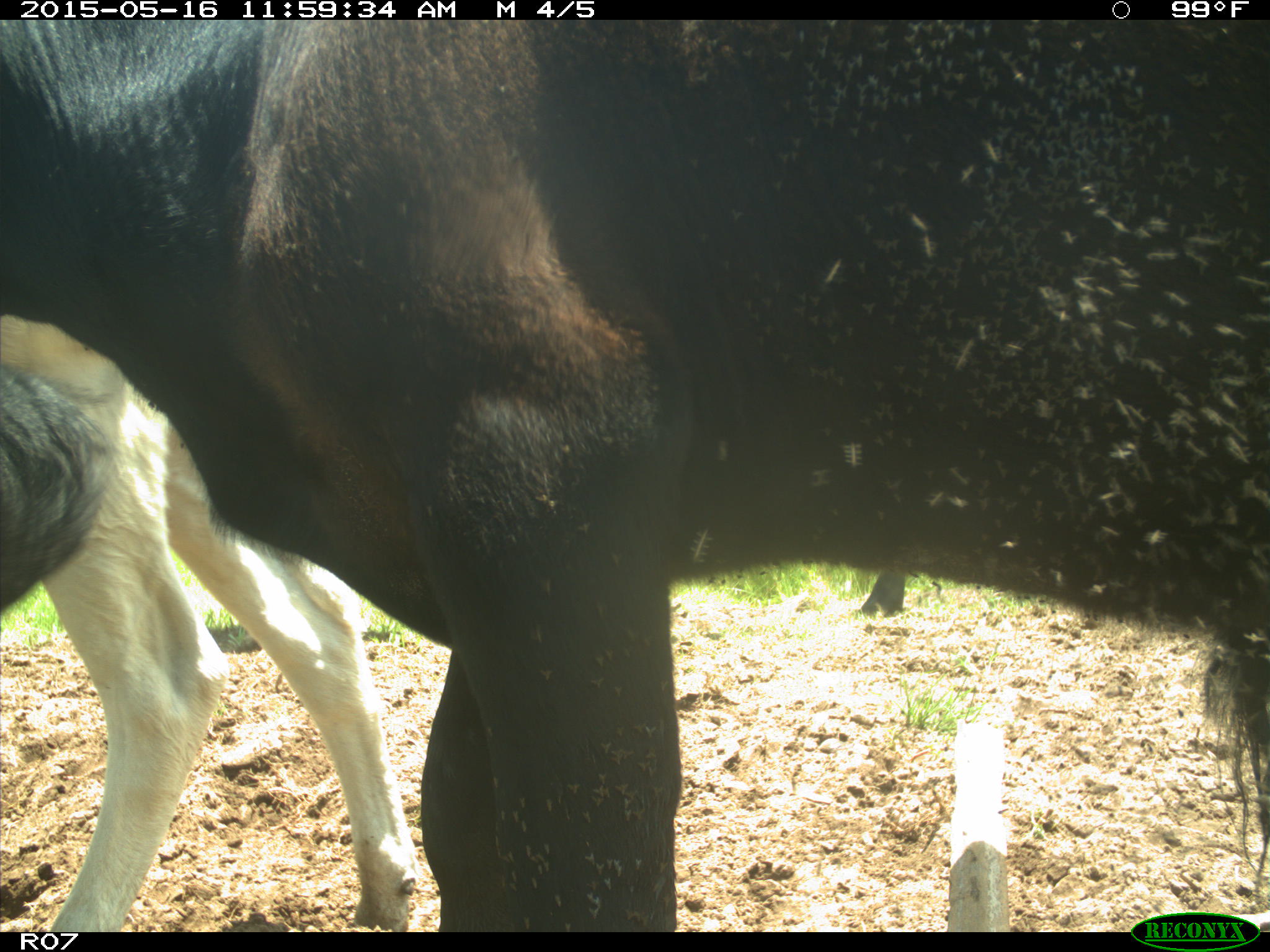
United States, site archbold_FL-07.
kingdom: Animalia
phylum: Chordata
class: Mammalia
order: Artiodactyla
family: Bovidae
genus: Bos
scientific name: Bos taurus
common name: domestic cow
Bos taurus (domestic cow).